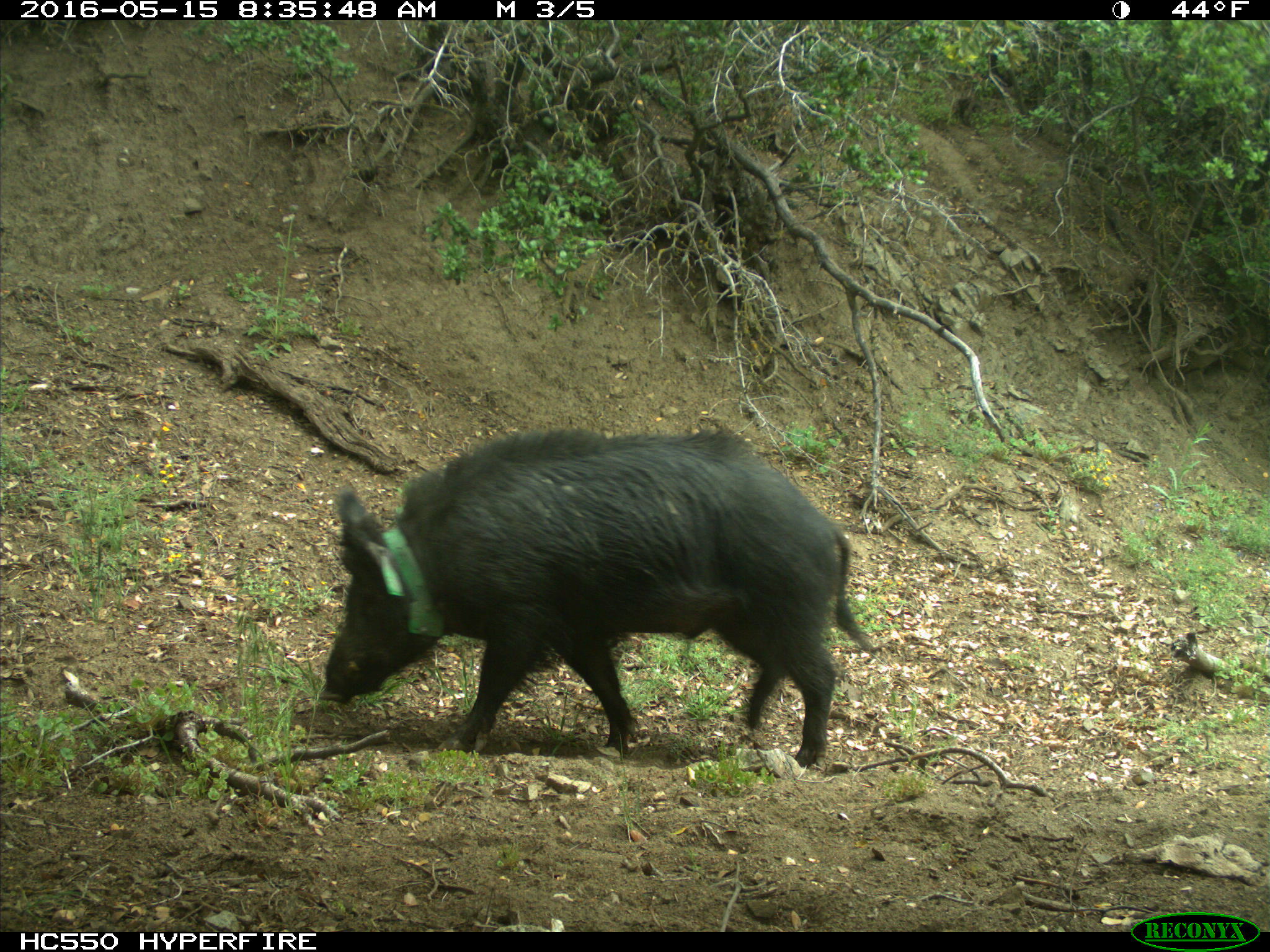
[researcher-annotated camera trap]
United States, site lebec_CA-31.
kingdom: Animalia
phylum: Chordata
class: Mammalia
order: Artiodactyla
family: Suidae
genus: Sus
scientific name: Sus scrofa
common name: wild boar